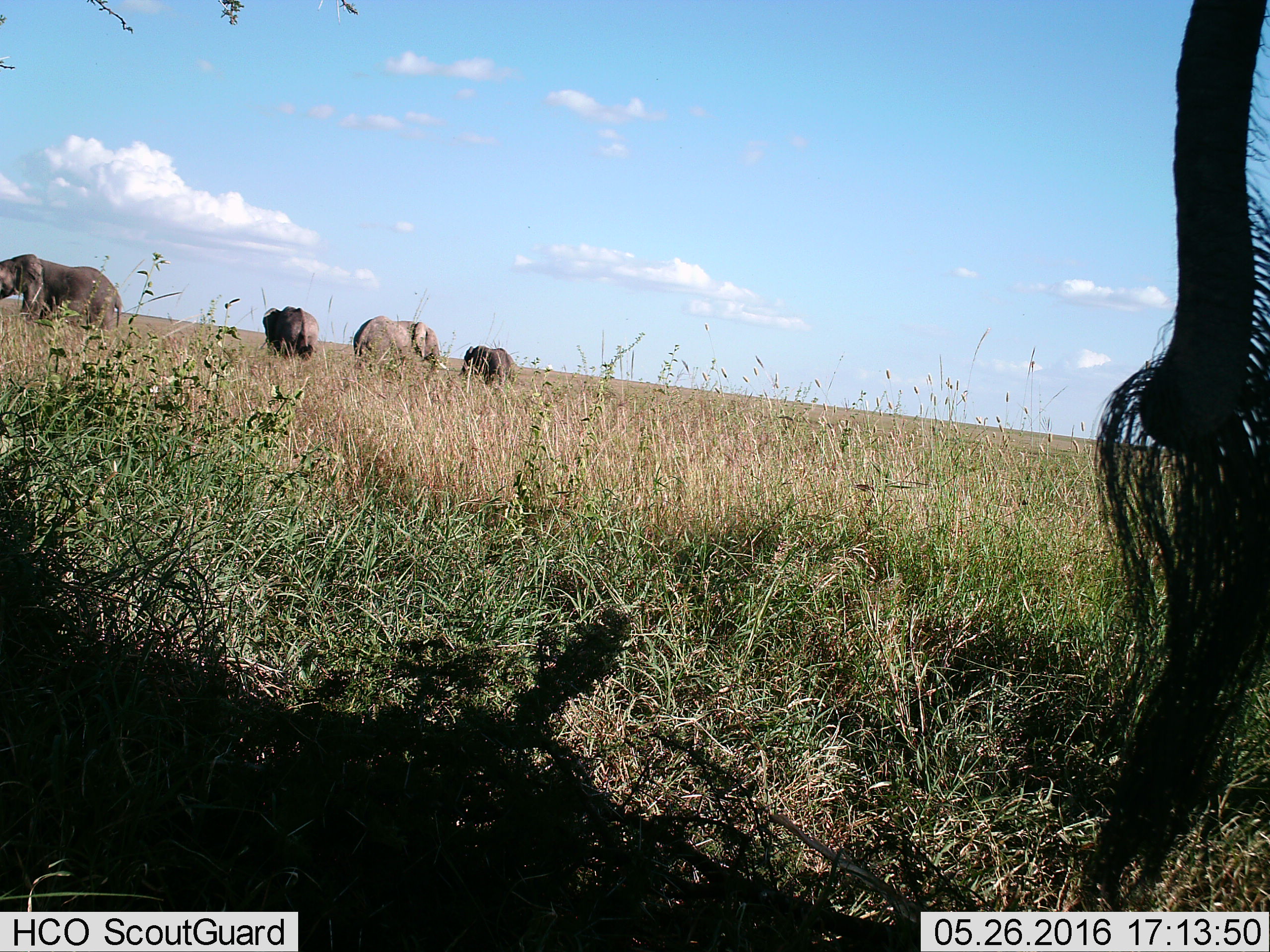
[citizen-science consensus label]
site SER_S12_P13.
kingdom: Animalia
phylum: Chordata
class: Mammalia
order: Proboscidea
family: Elephantidae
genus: Loxodonta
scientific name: Loxodonta africana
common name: african bush elephant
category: elephant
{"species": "elephant (african bush elephant) (Loxodonta africana)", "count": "5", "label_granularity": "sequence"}